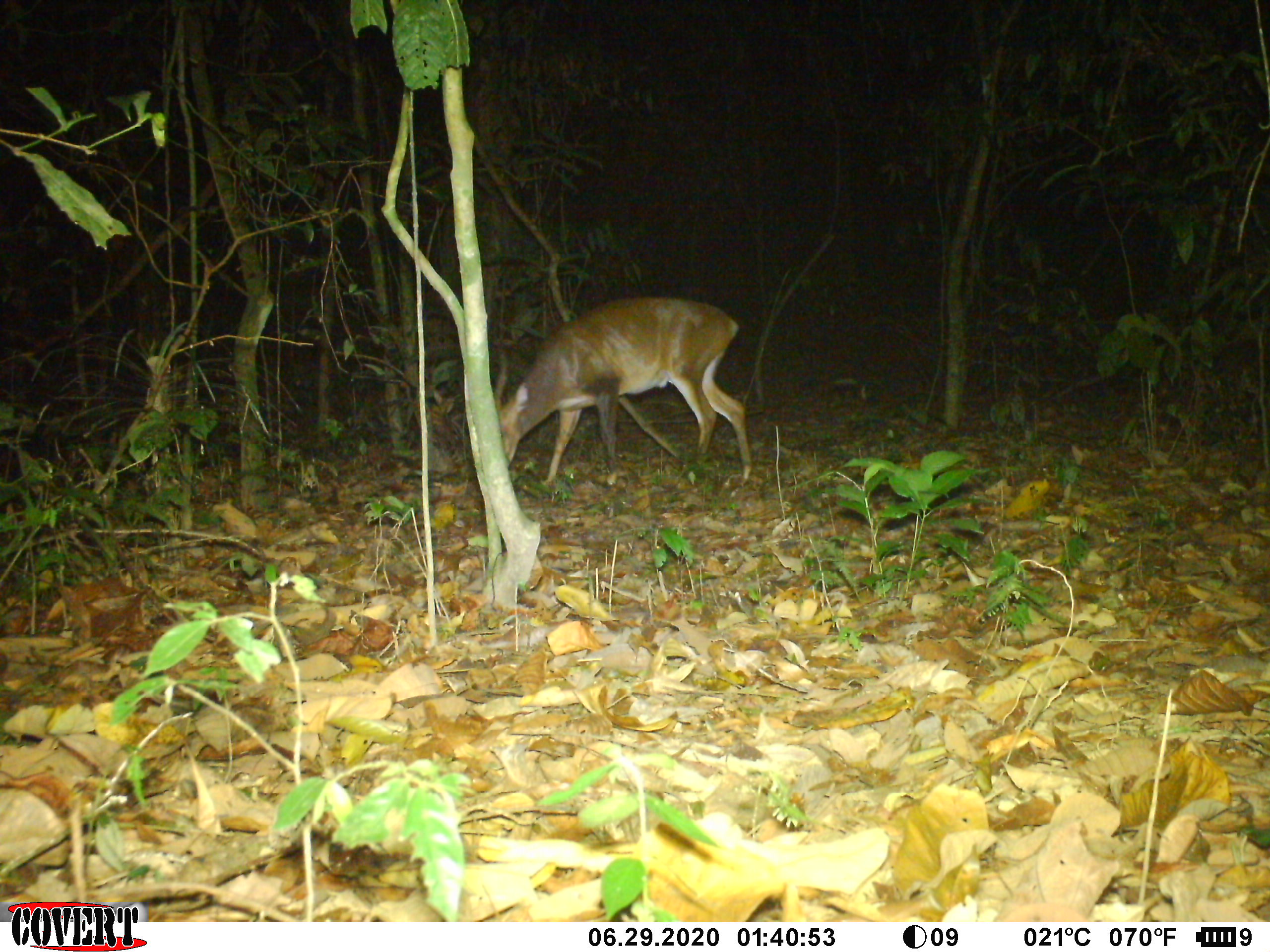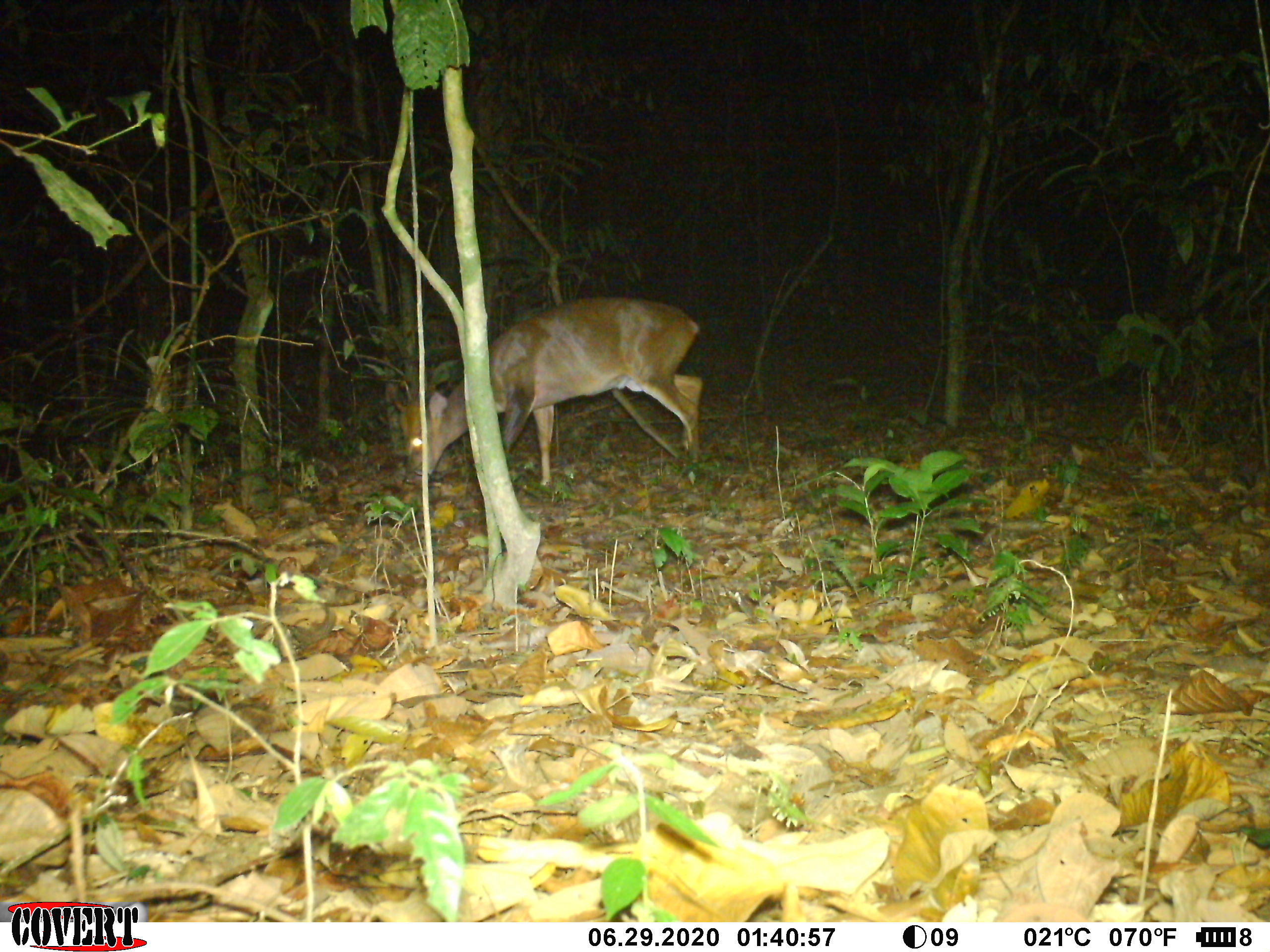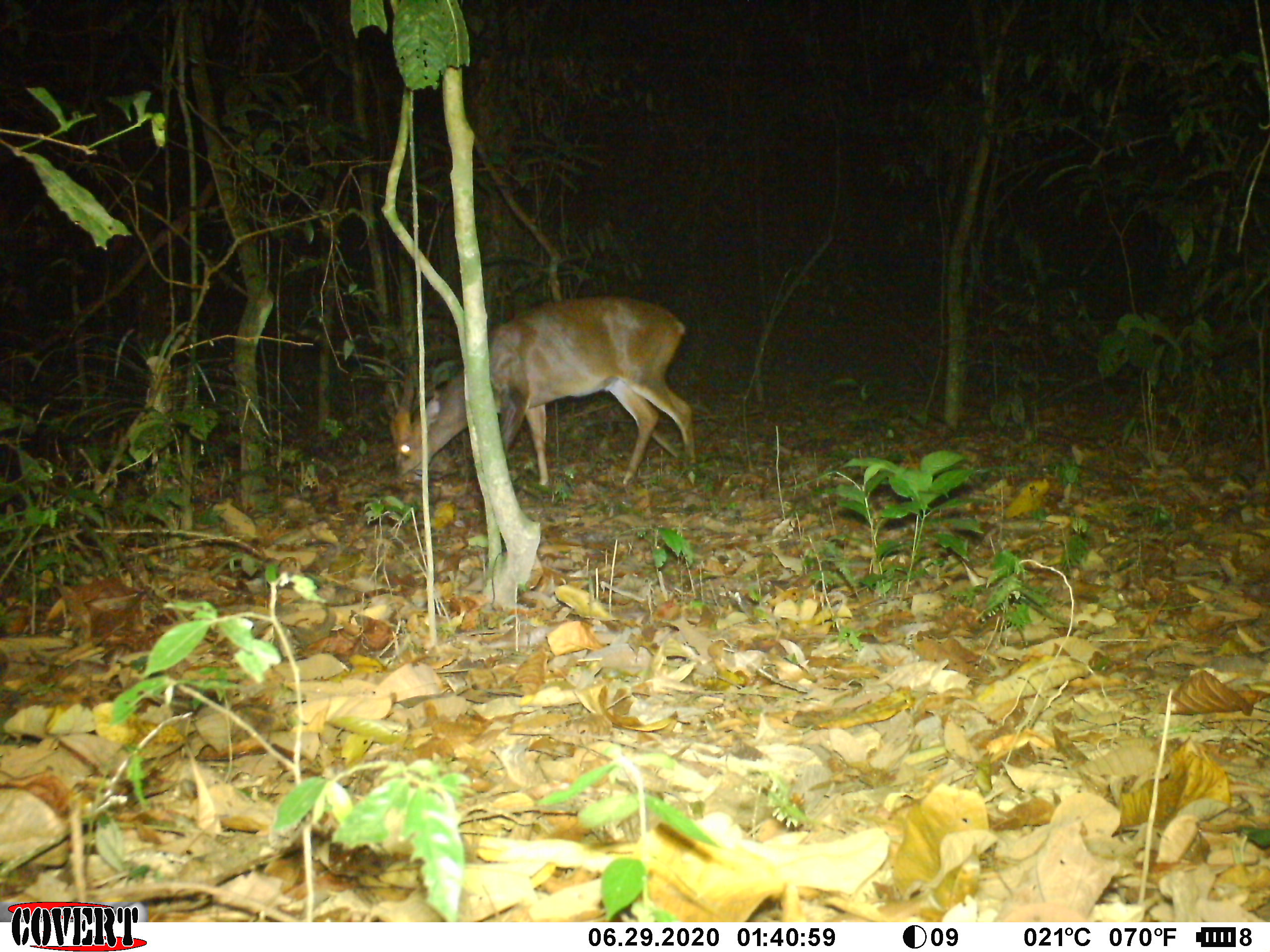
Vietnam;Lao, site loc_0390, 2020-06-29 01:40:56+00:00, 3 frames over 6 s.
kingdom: Animalia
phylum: Chordata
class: Mammalia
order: Artiodactyla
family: Cervidae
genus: Muntiacus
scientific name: Muntiacus vuquangensis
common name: large-antlered muntjac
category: large antlered muntjac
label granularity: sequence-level